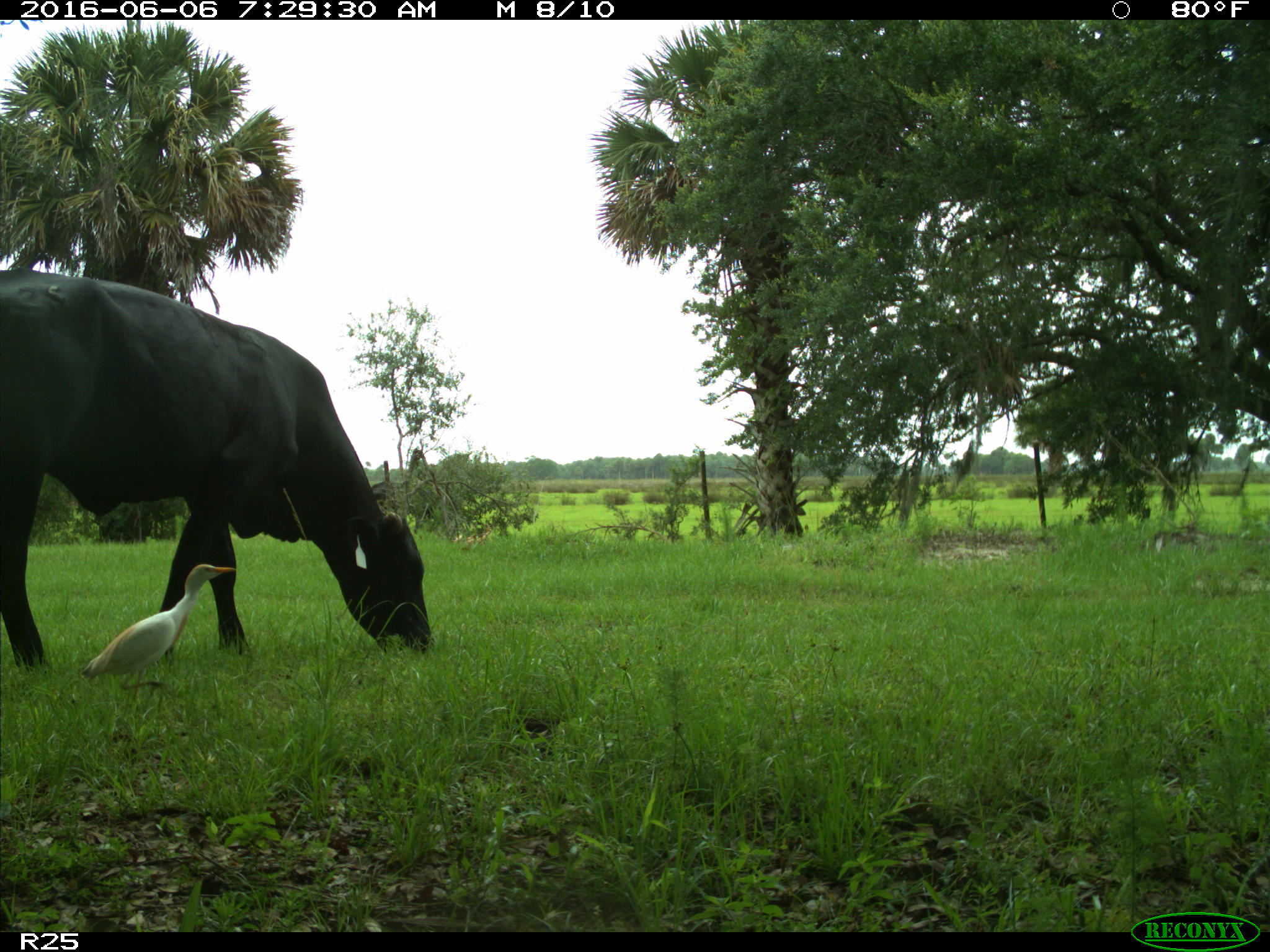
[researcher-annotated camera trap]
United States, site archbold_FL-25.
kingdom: Animalia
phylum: Chordata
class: Mammalia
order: Artiodactyla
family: Bovidae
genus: Bos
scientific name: Bos taurus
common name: domestic cow